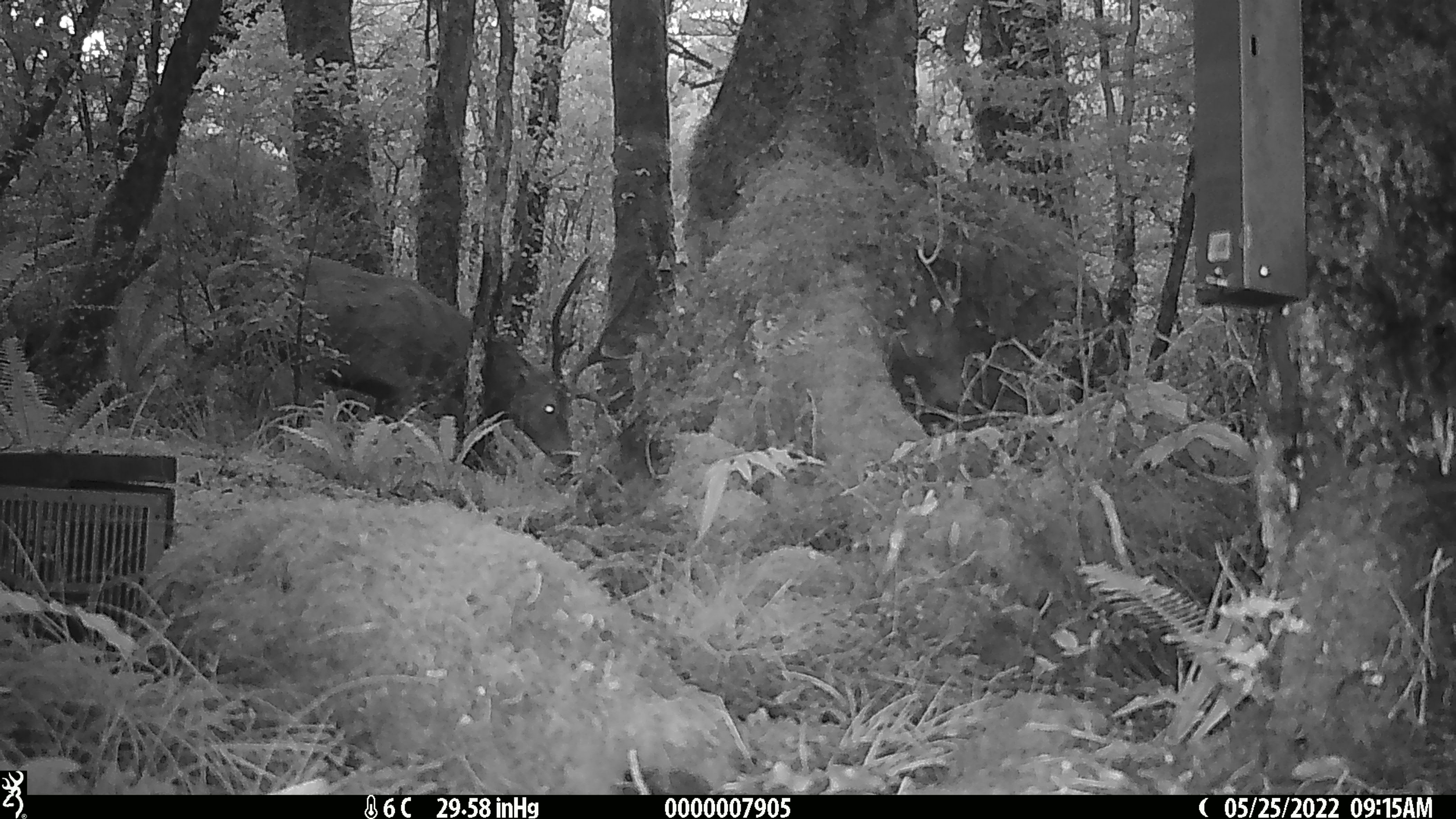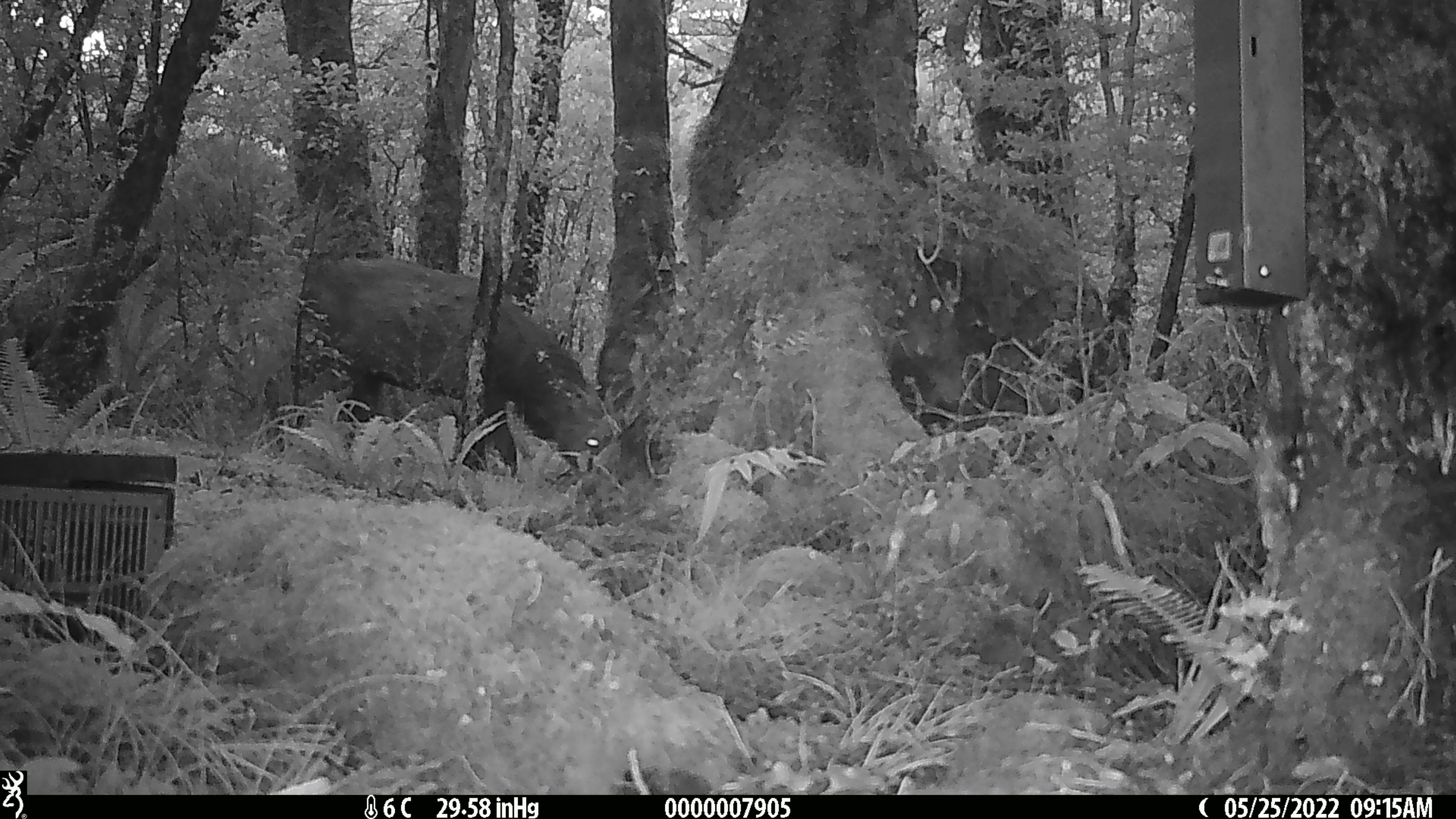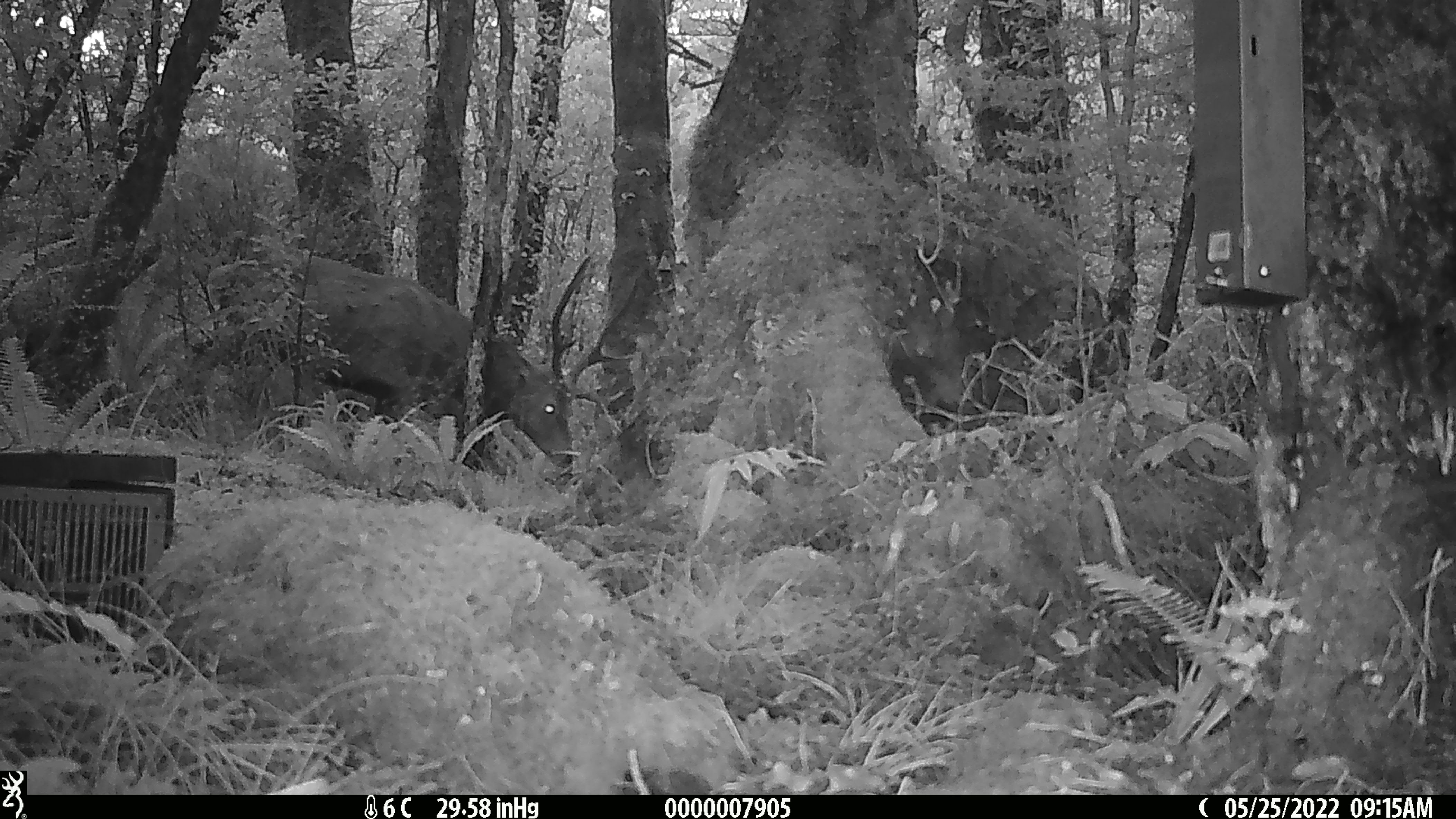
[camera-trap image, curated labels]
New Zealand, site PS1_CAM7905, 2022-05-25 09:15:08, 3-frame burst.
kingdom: Animalia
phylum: Chordata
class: Mammalia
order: Artiodactyla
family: Cervidae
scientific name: Cervidae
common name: deer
Deer (Cervidae).